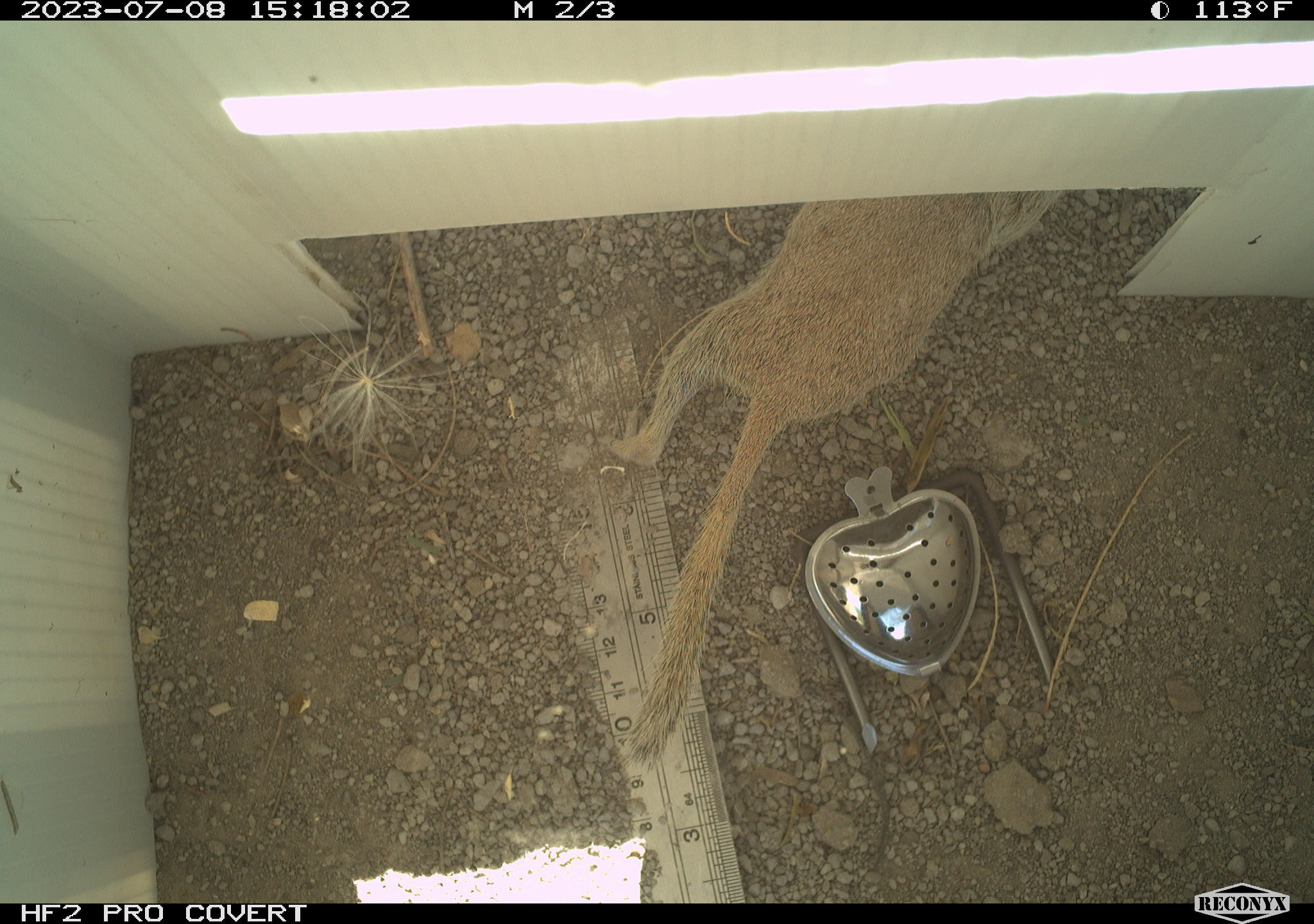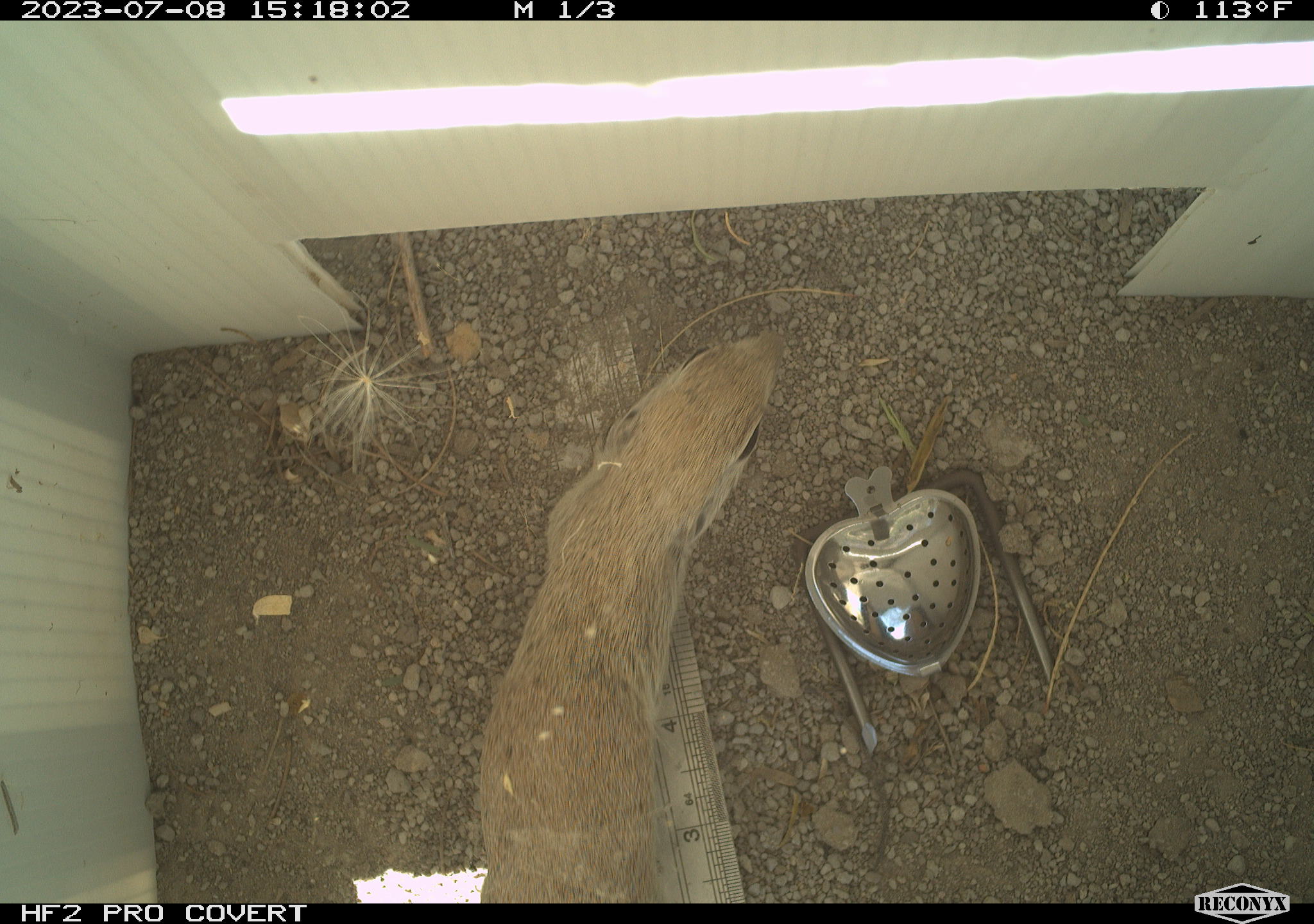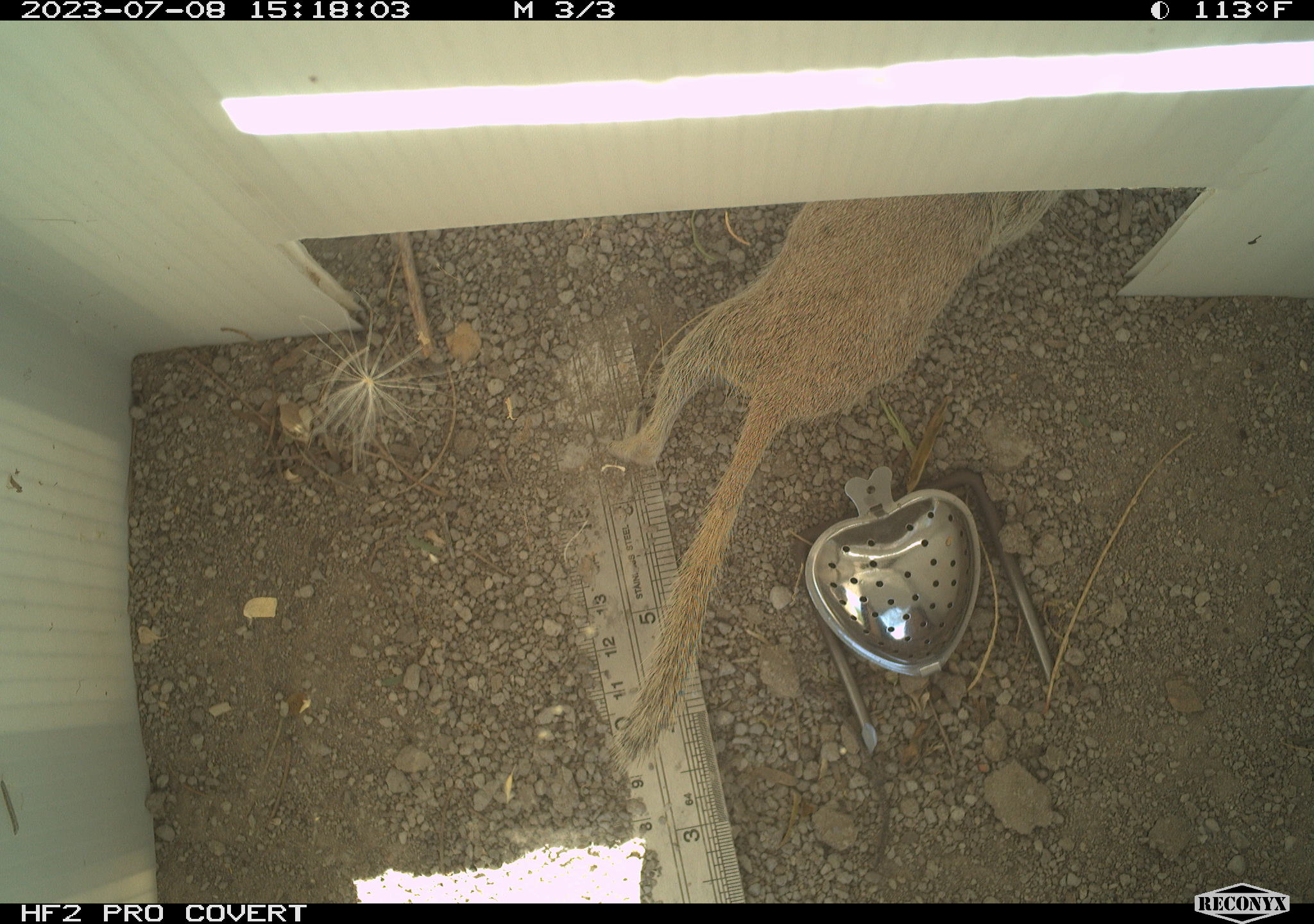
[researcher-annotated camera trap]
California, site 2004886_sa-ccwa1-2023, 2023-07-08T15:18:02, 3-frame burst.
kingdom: Animalia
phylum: Chordata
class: Mammalia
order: Rodentia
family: Sciuridae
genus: Xerospermophilus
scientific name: Xerospermophilus tereticaudus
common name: round-tailed ground squirrel